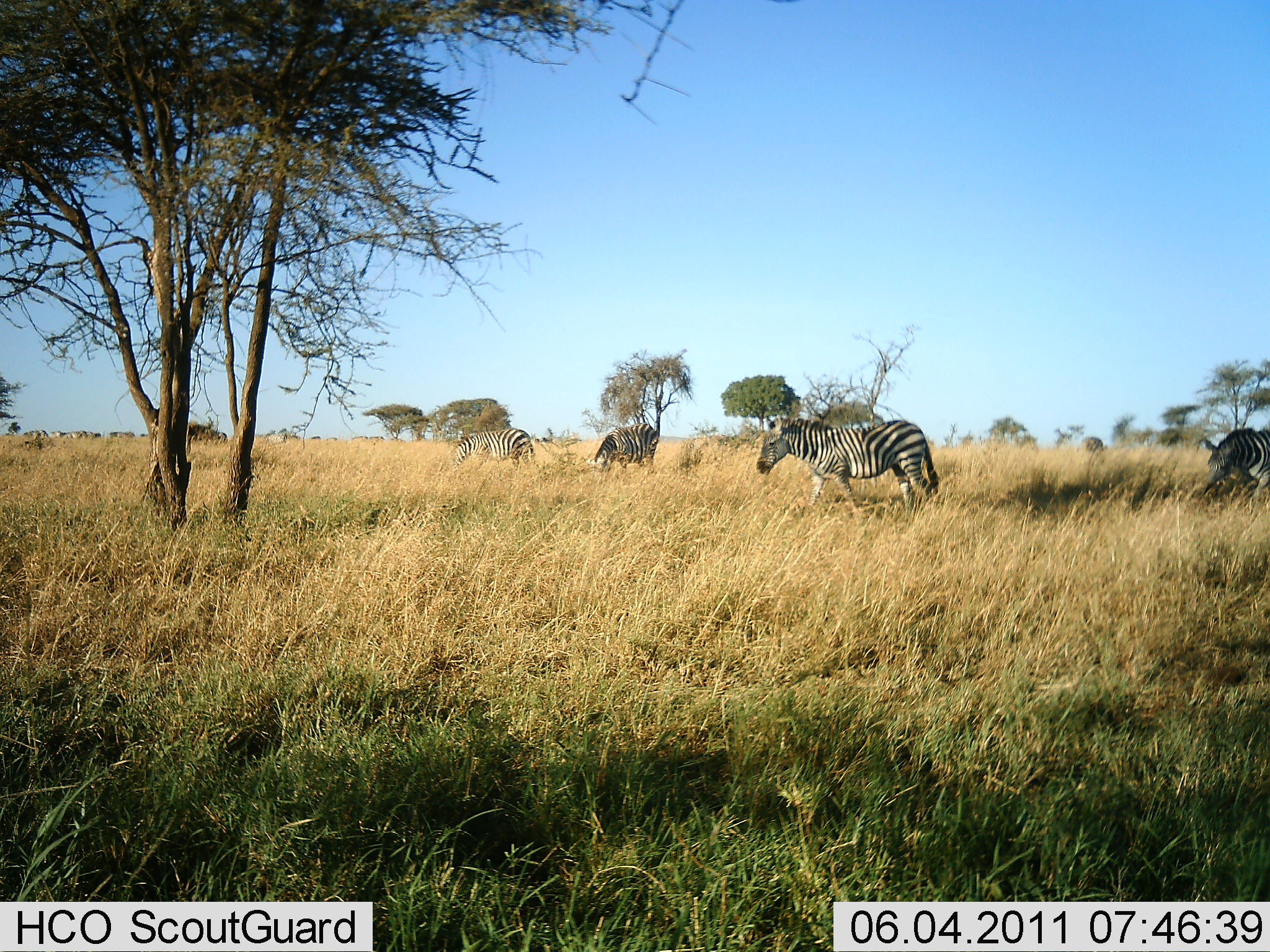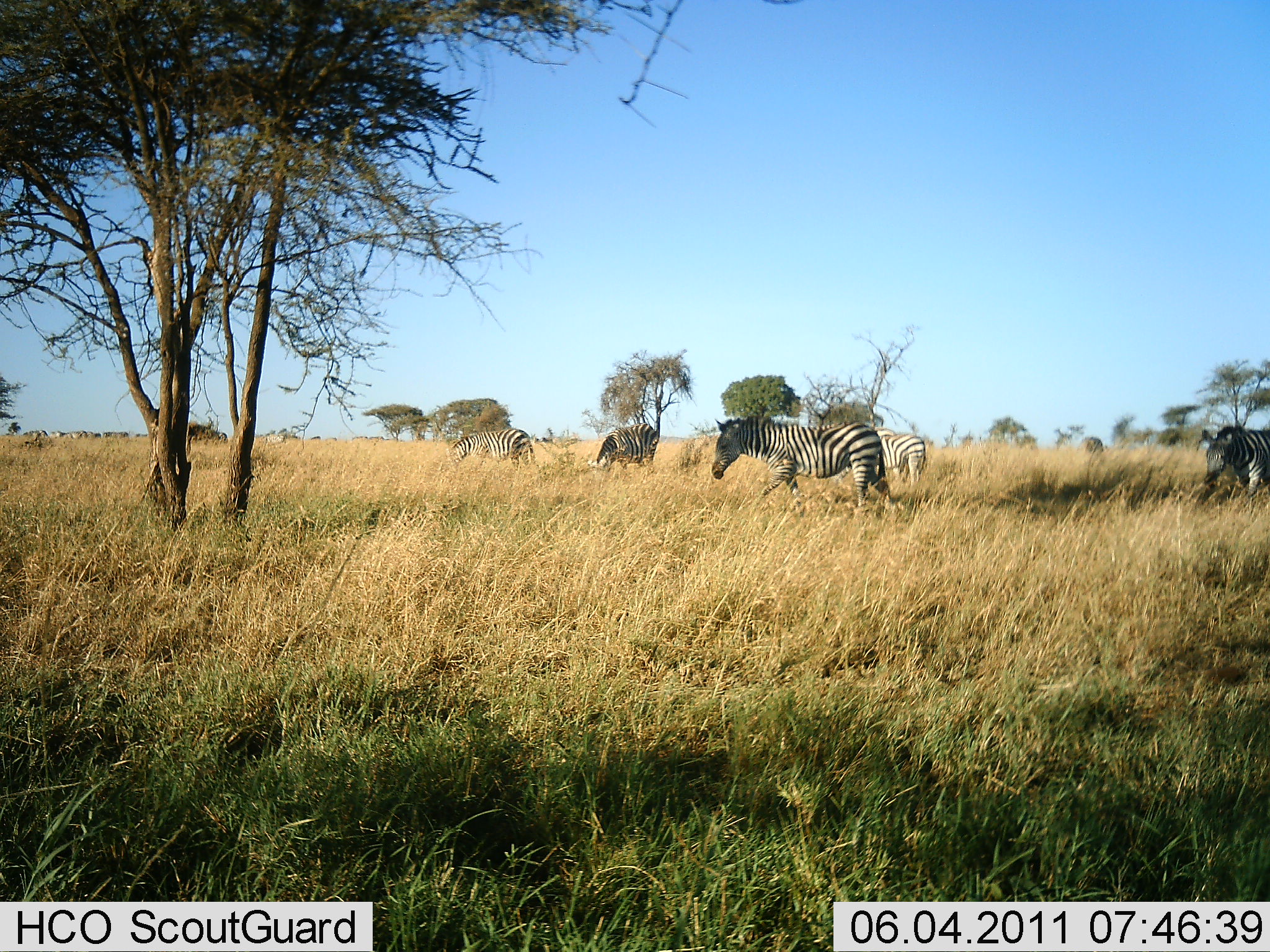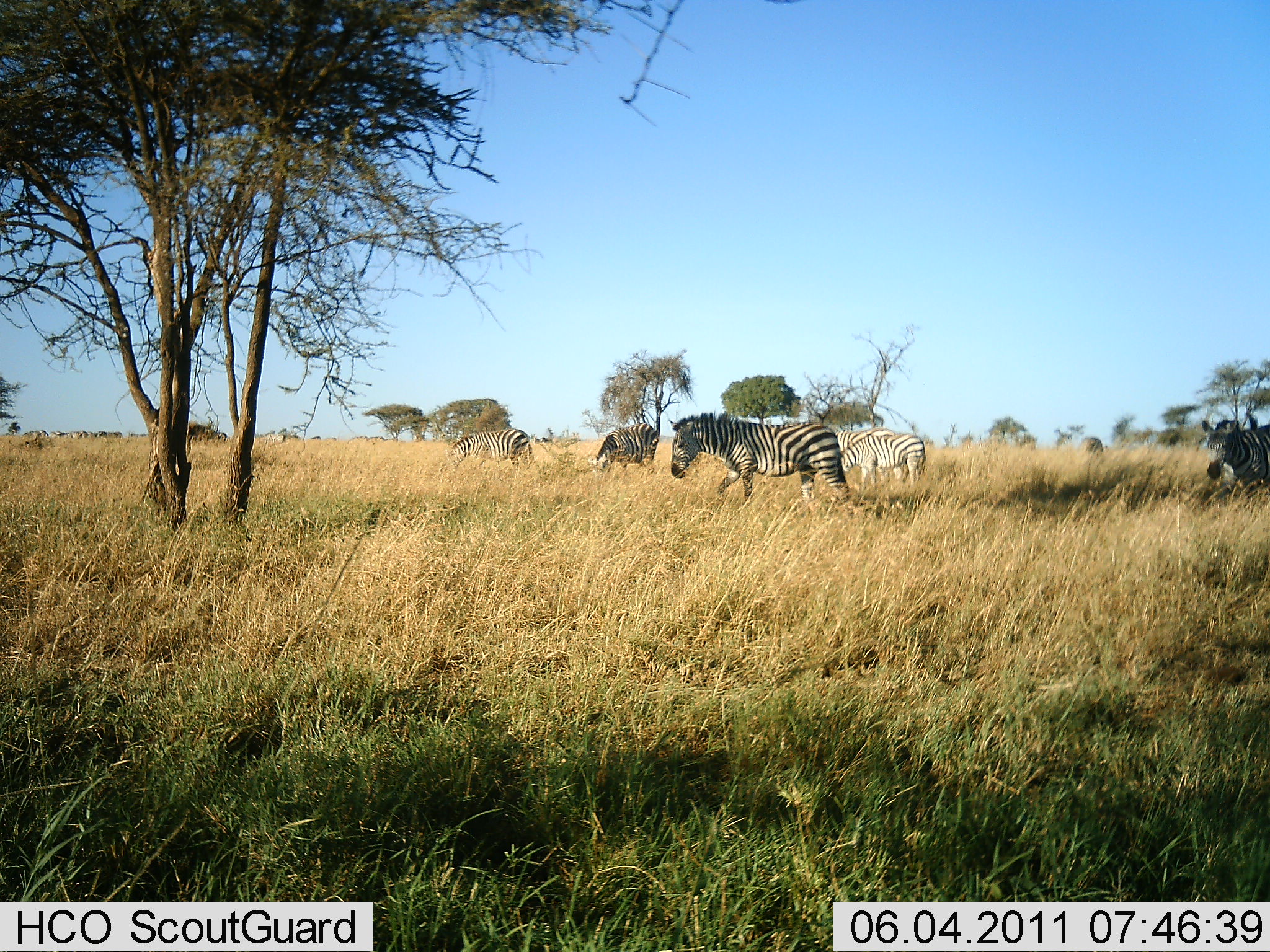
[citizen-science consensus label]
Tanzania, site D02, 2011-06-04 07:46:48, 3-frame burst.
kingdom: Animalia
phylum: Chordata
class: Mammalia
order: Perissodactyla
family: Equidae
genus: Equus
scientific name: Equus quagga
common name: plains zebra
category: zebra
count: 4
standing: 42%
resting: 0%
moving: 83%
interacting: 0%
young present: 0%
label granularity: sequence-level